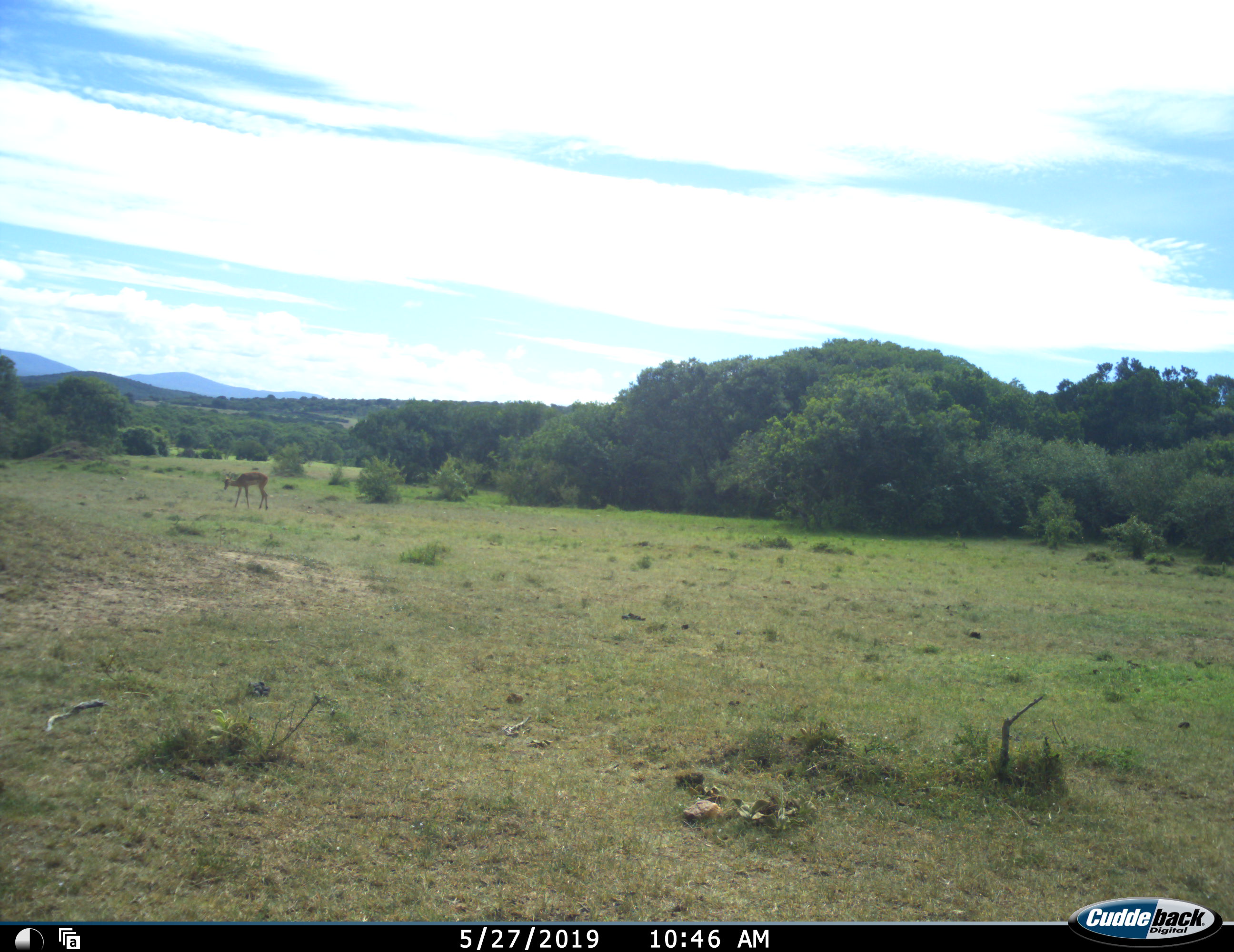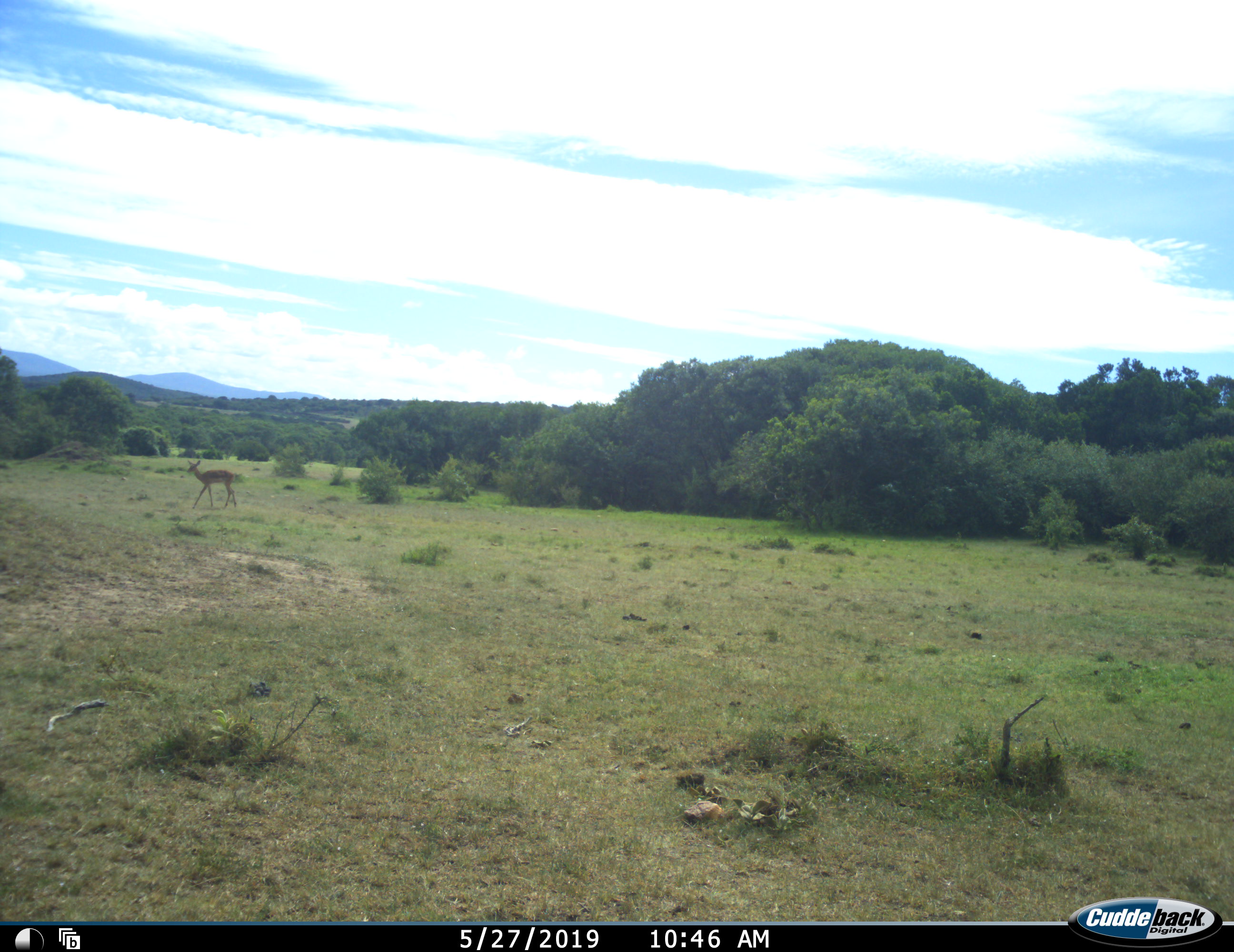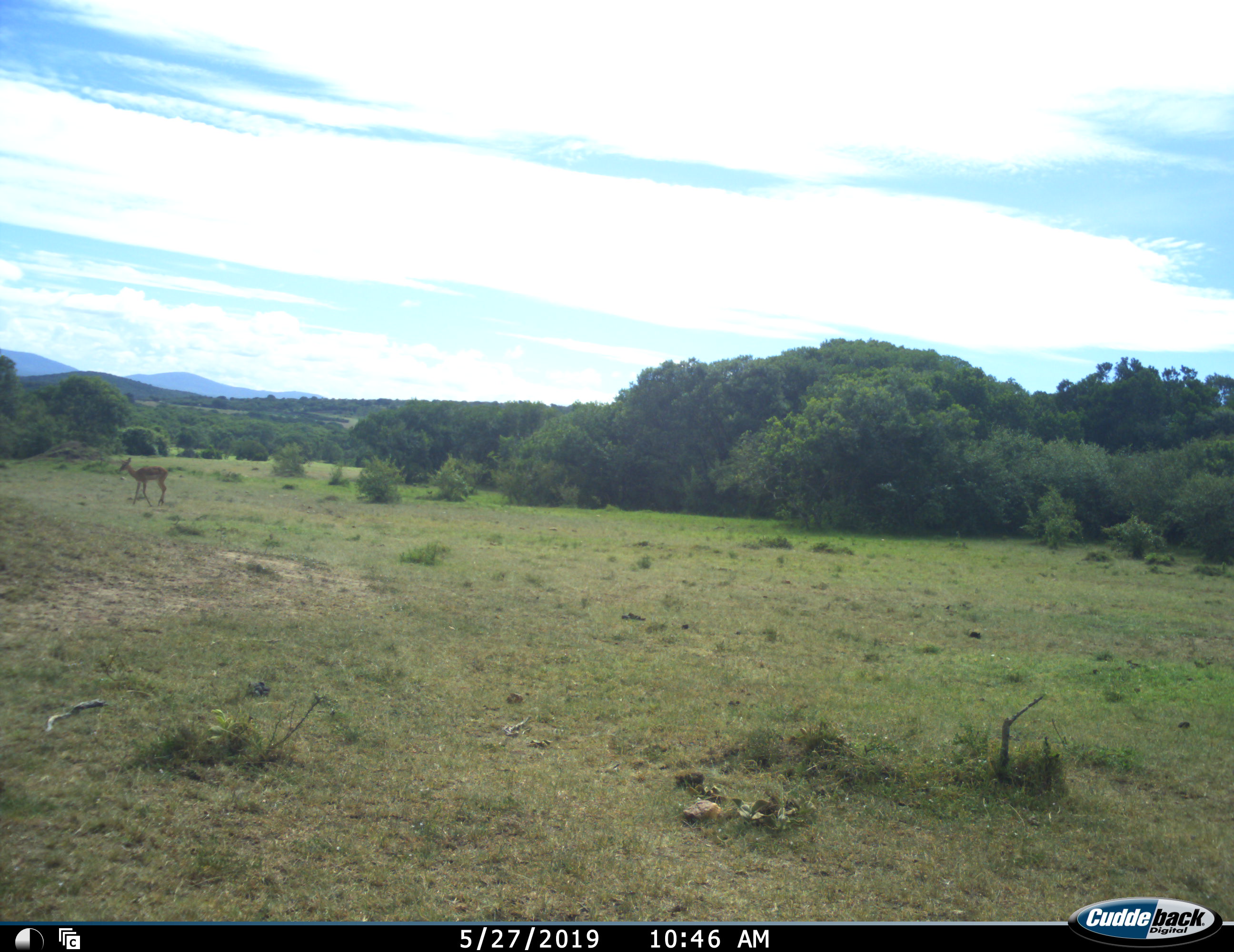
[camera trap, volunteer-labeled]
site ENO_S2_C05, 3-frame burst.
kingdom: Animalia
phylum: Chordata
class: Mammalia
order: Artiodactyla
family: Bovidae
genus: Aepyceros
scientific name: Aepyceros melampus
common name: impala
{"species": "impala (Aepyceros melampus)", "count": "1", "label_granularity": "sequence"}